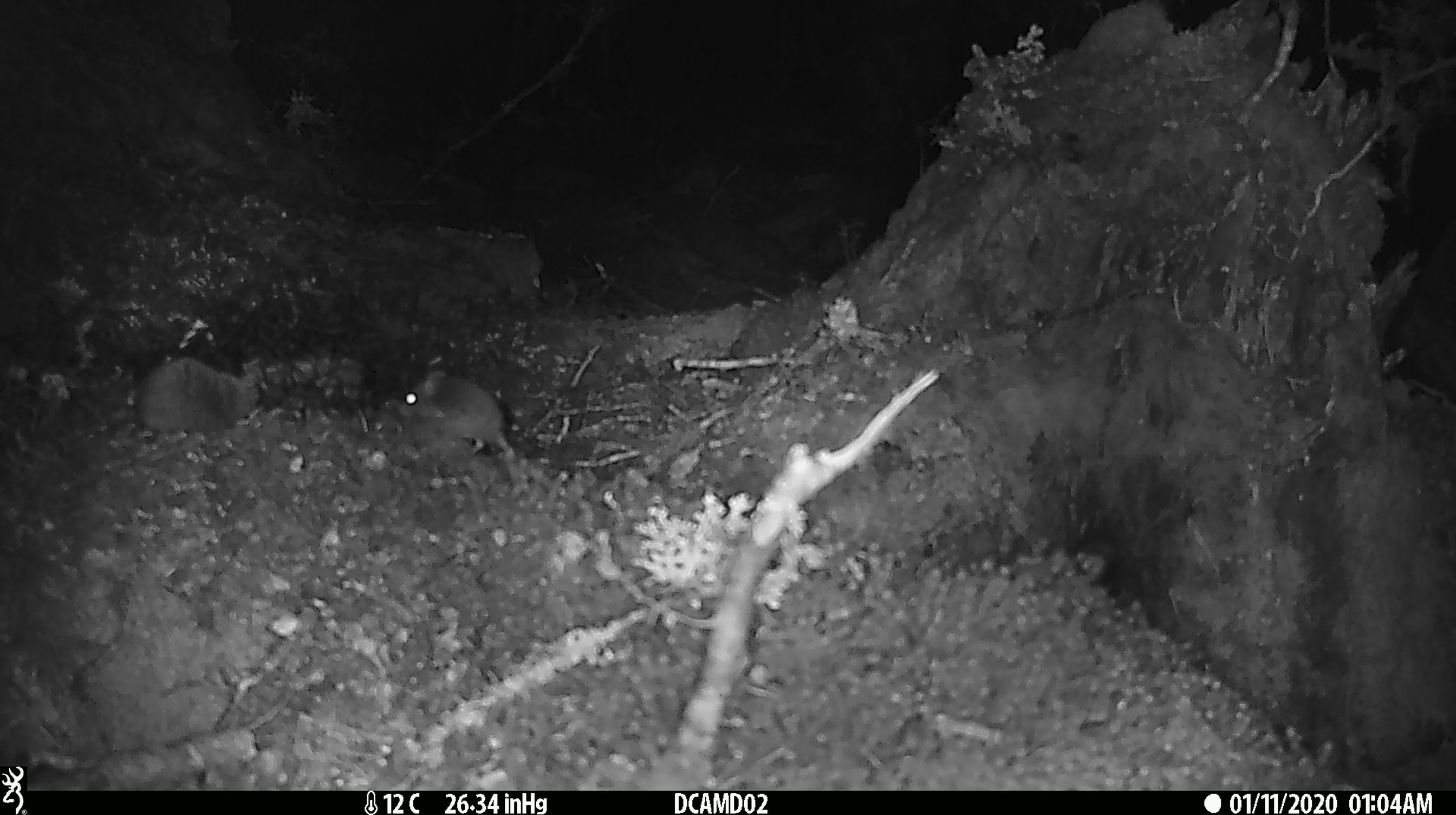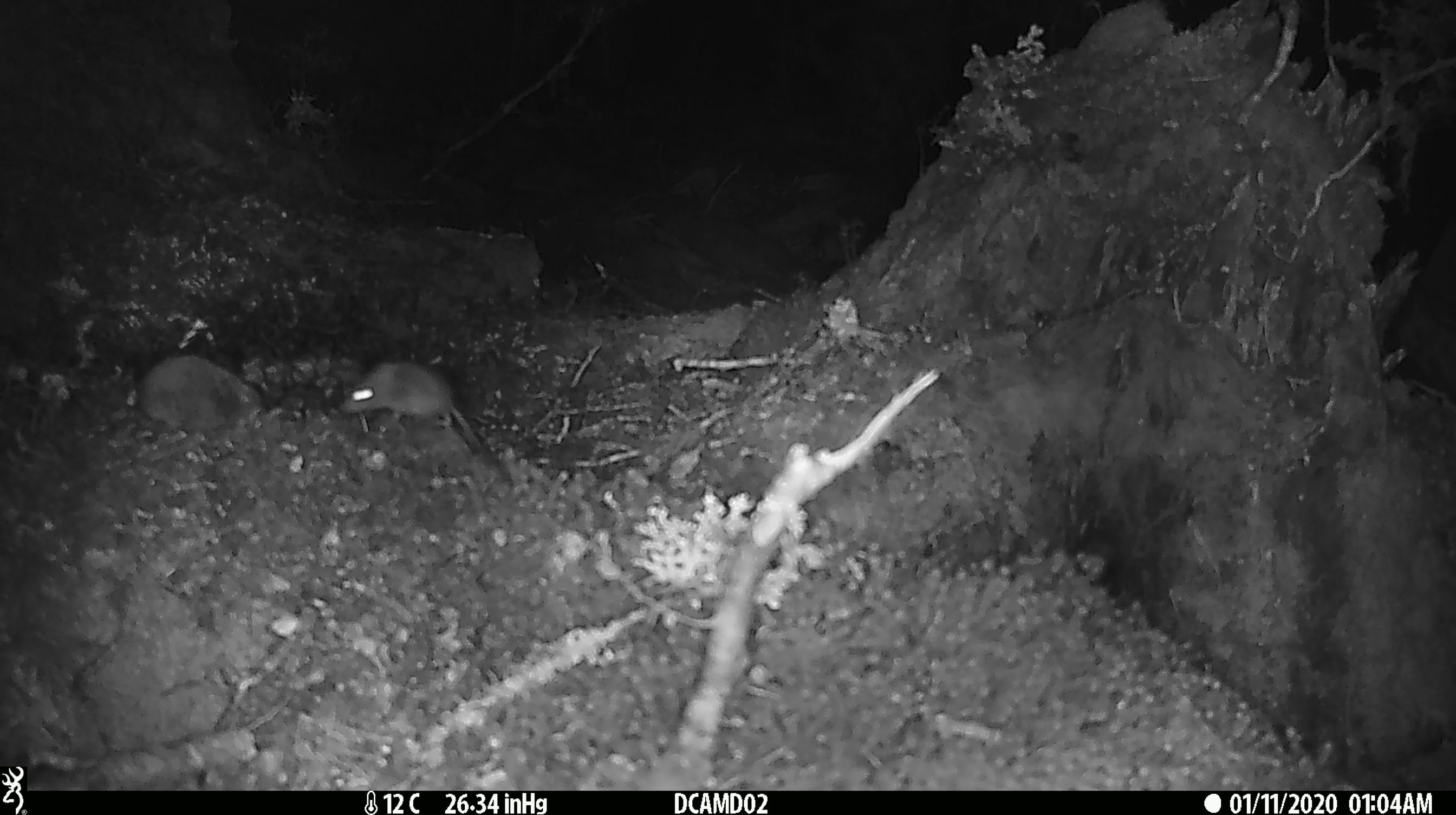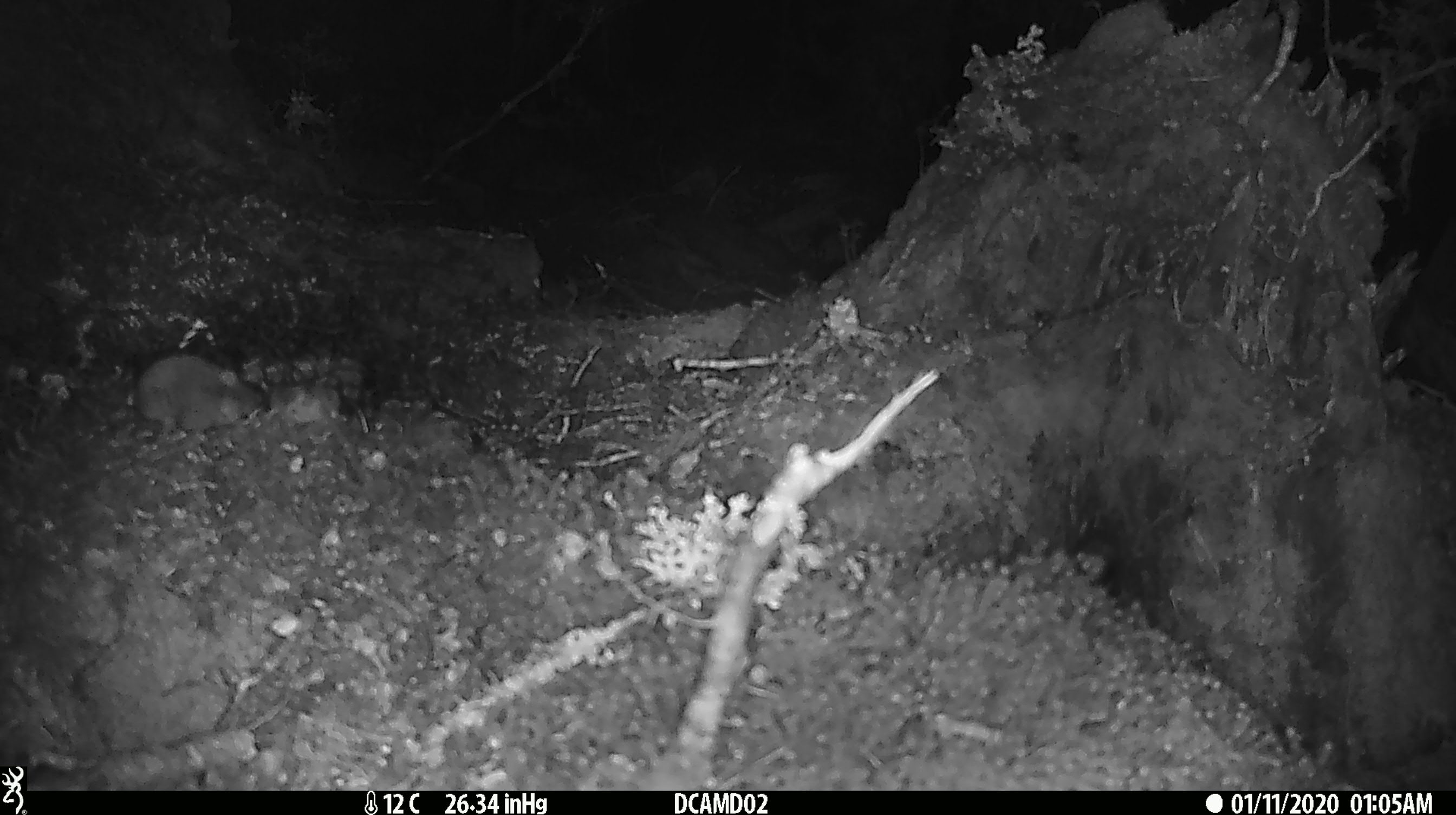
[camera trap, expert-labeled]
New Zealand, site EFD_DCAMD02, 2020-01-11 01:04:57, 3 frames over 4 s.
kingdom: Animalia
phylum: Chordata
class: Mammalia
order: Rodentia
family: Muridae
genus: Mus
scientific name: Mus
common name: mouse